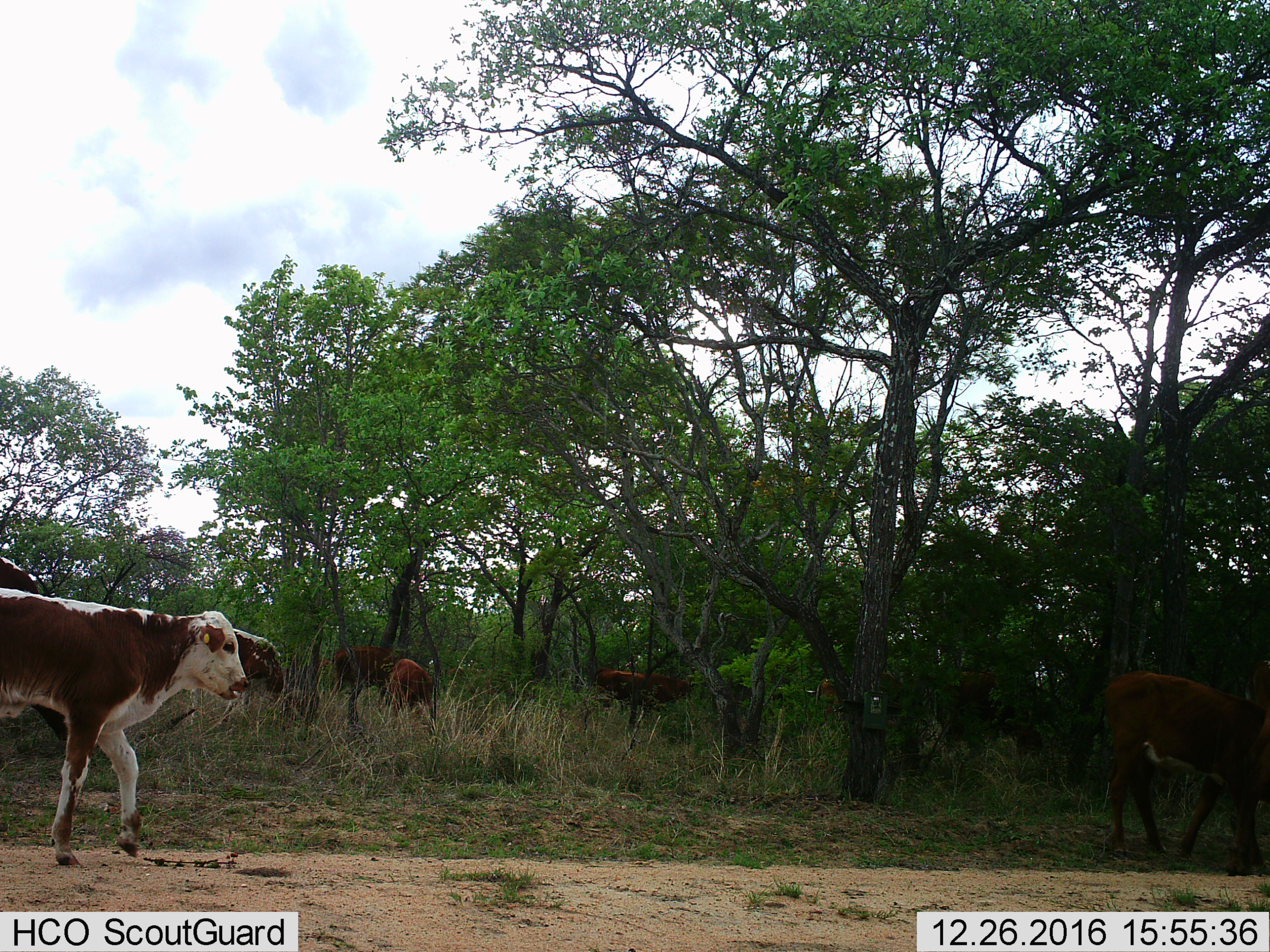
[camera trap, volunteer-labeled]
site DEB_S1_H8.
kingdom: Animalia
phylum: Chordata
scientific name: Vertebrata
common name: domestic animal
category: domesticanimal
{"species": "domesticanimal (domestic animal) (Vertebrata)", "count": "7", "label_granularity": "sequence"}